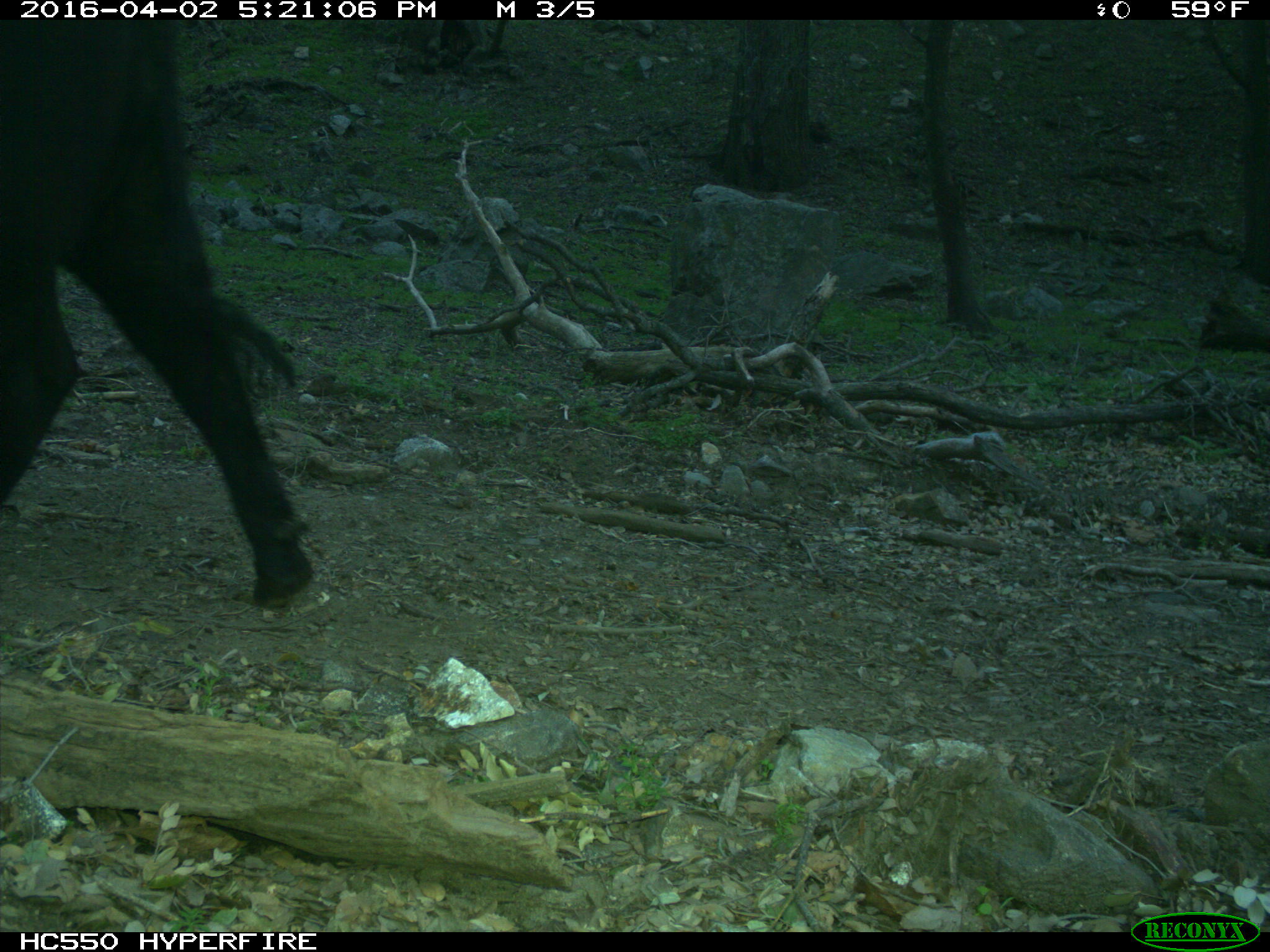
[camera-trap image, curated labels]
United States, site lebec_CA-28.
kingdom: Animalia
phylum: Chordata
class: Mammalia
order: Artiodactyla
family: Bovidae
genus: Bos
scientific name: Bos taurus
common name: domestic cow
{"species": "Bos taurus (domestic cow)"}